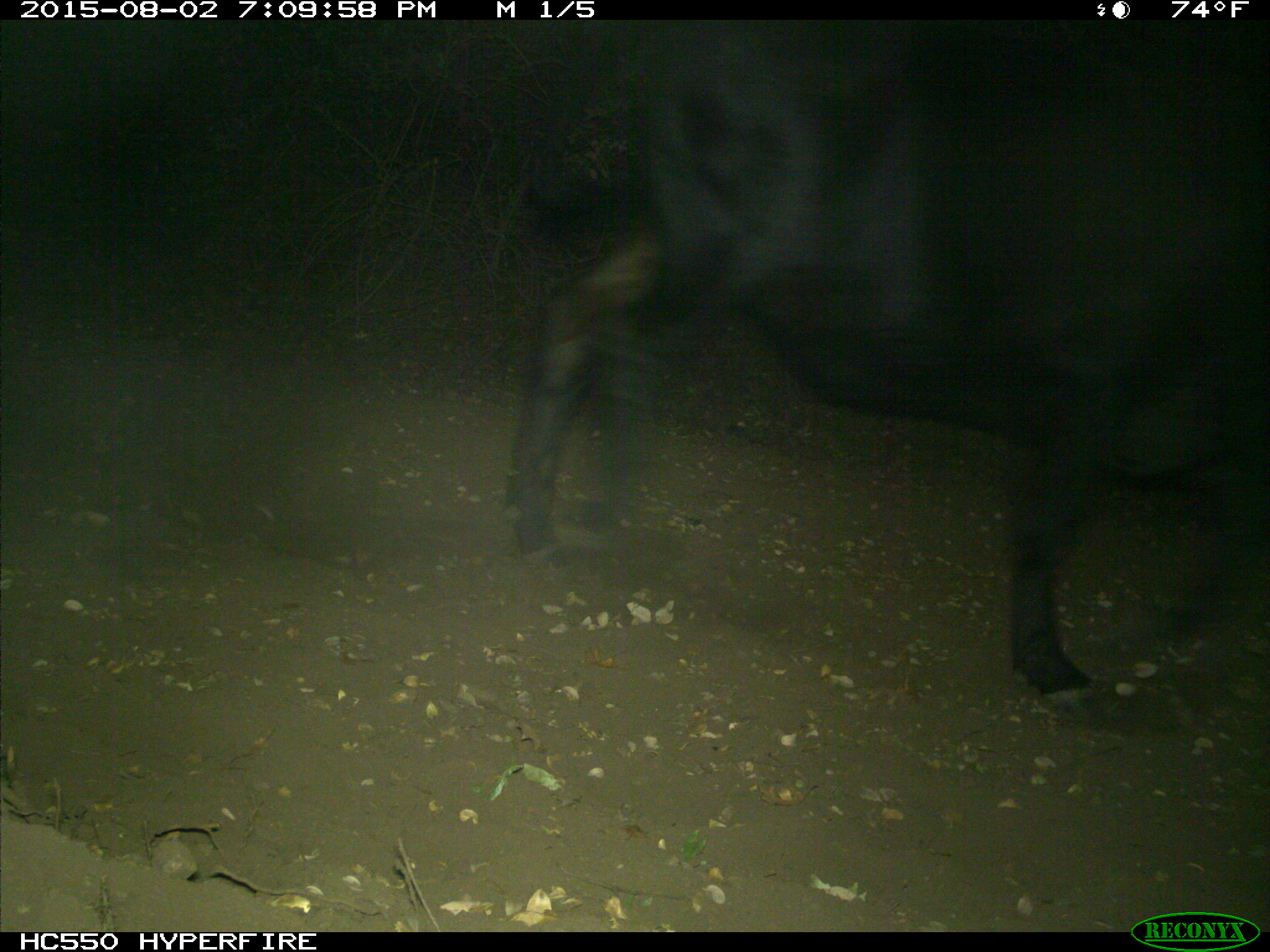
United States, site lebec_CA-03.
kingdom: Animalia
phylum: Chordata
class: Mammalia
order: Artiodactyla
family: Bovidae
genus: Bos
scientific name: Bos taurus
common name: domestic cow